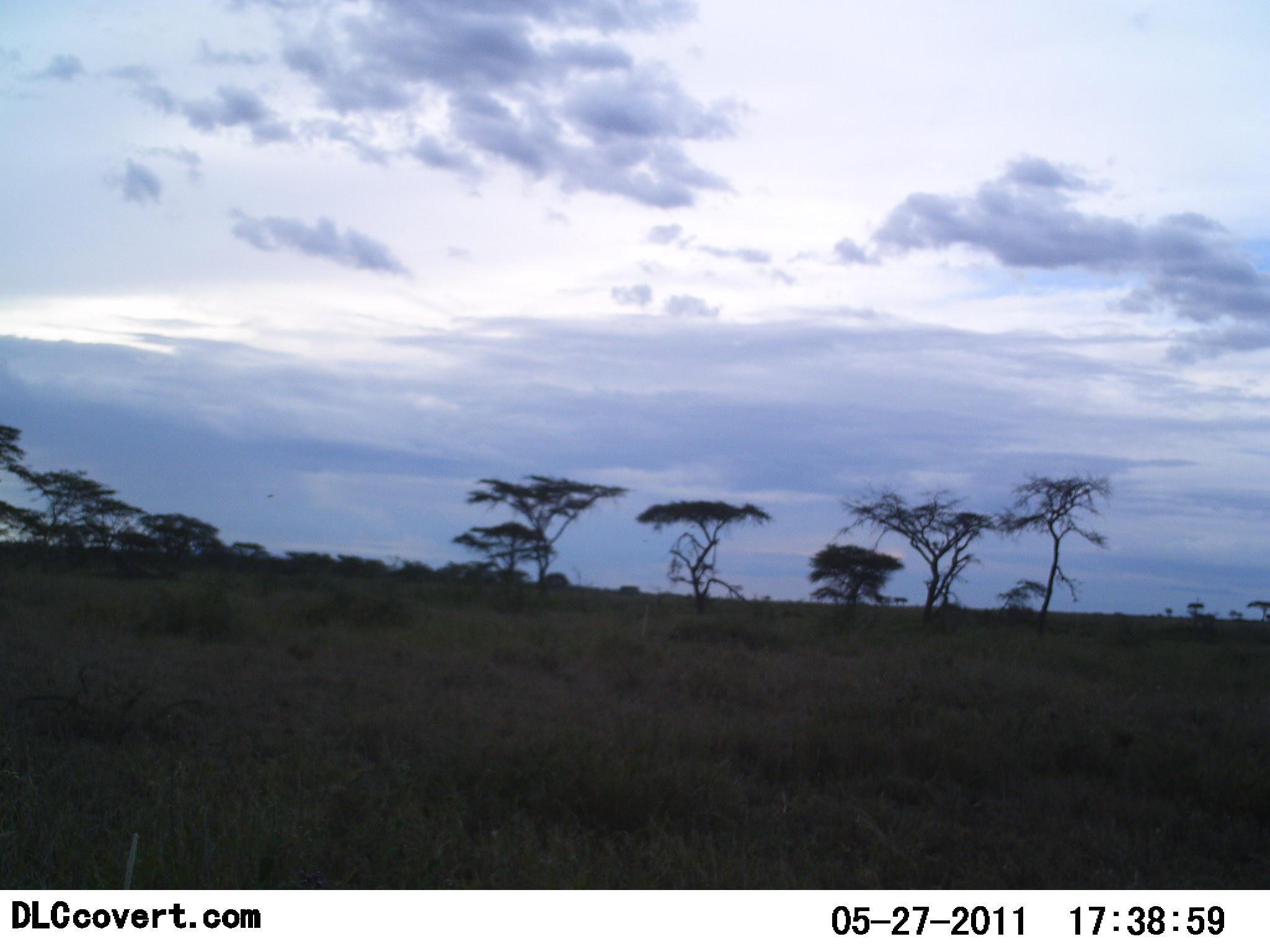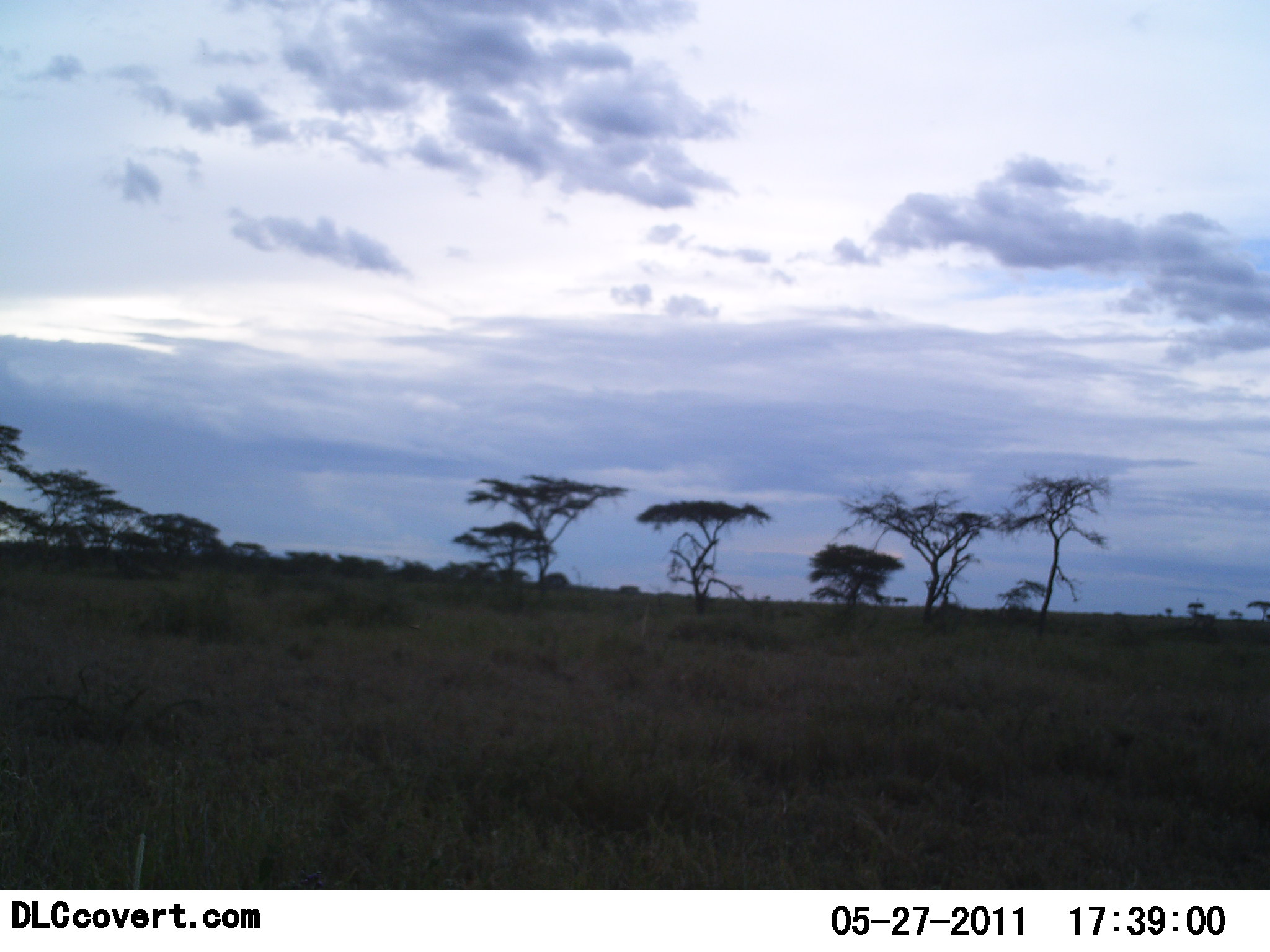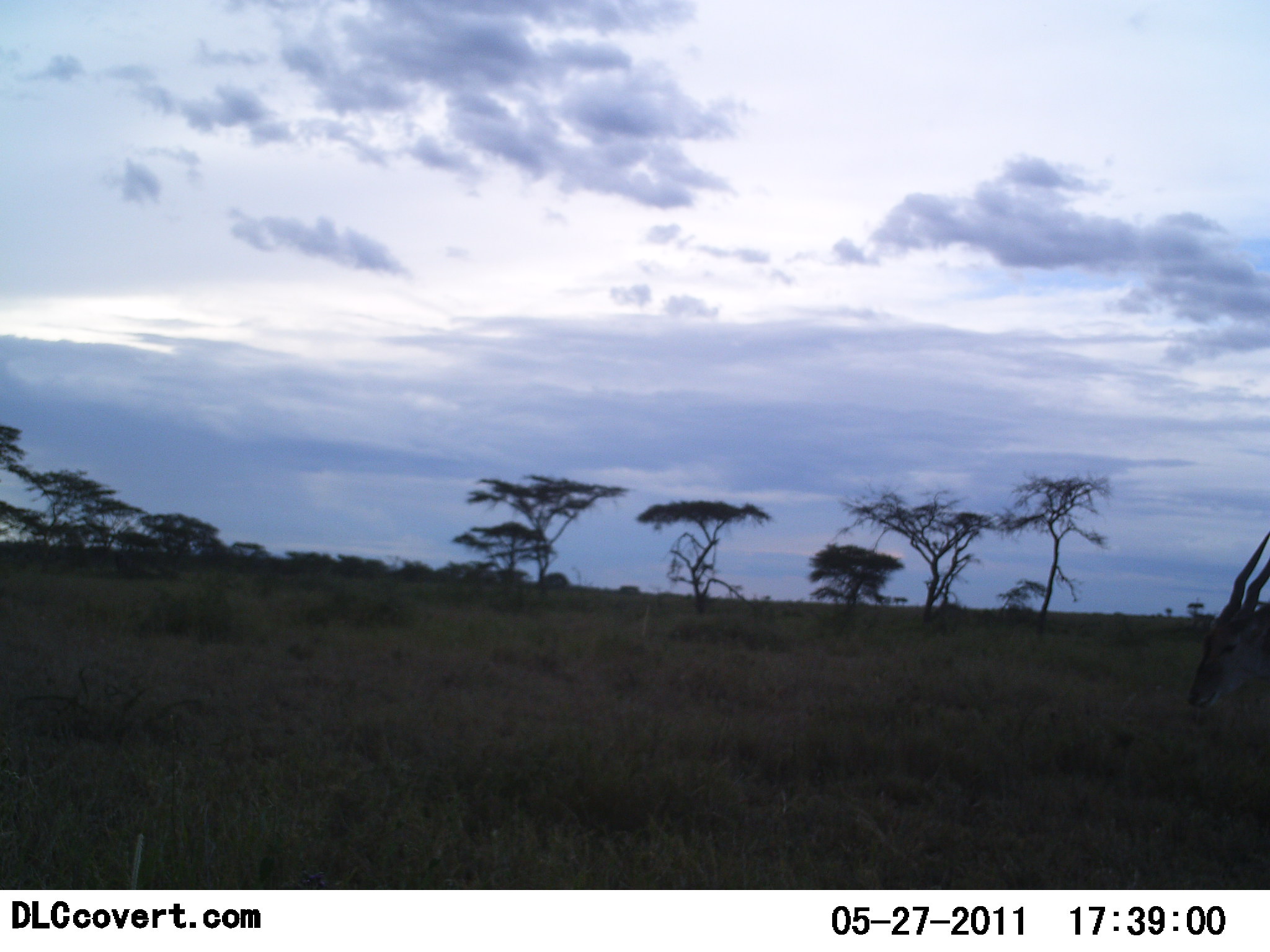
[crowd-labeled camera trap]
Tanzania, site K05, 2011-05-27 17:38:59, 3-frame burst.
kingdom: Animalia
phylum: Chordata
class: Mammalia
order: Artiodactyla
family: Bovidae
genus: Tragelaphus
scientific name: Tragelaphus oryx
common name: eland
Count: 1.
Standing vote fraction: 0%.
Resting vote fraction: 0%.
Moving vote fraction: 100%.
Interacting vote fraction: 0%.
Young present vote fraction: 0%.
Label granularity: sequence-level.